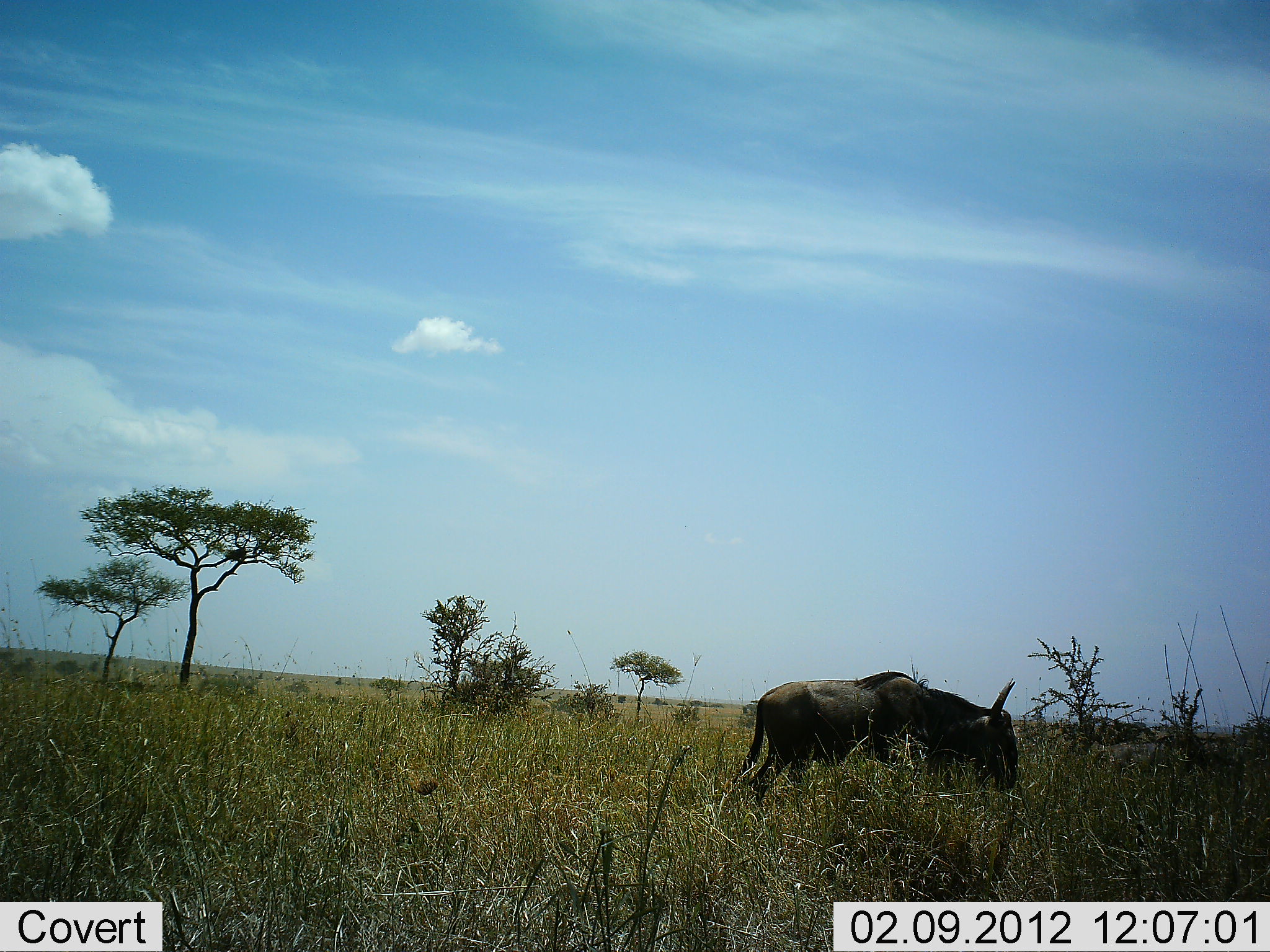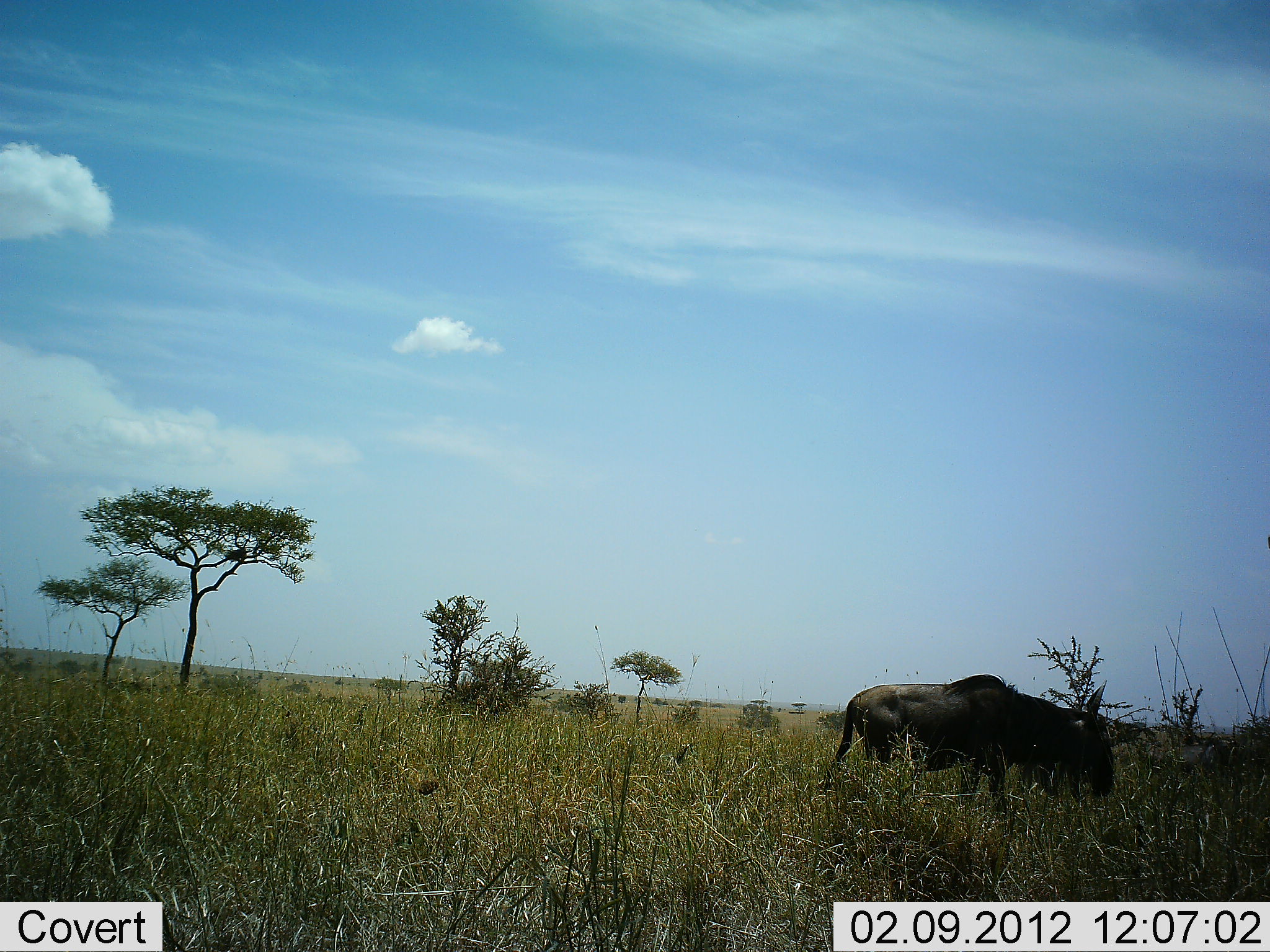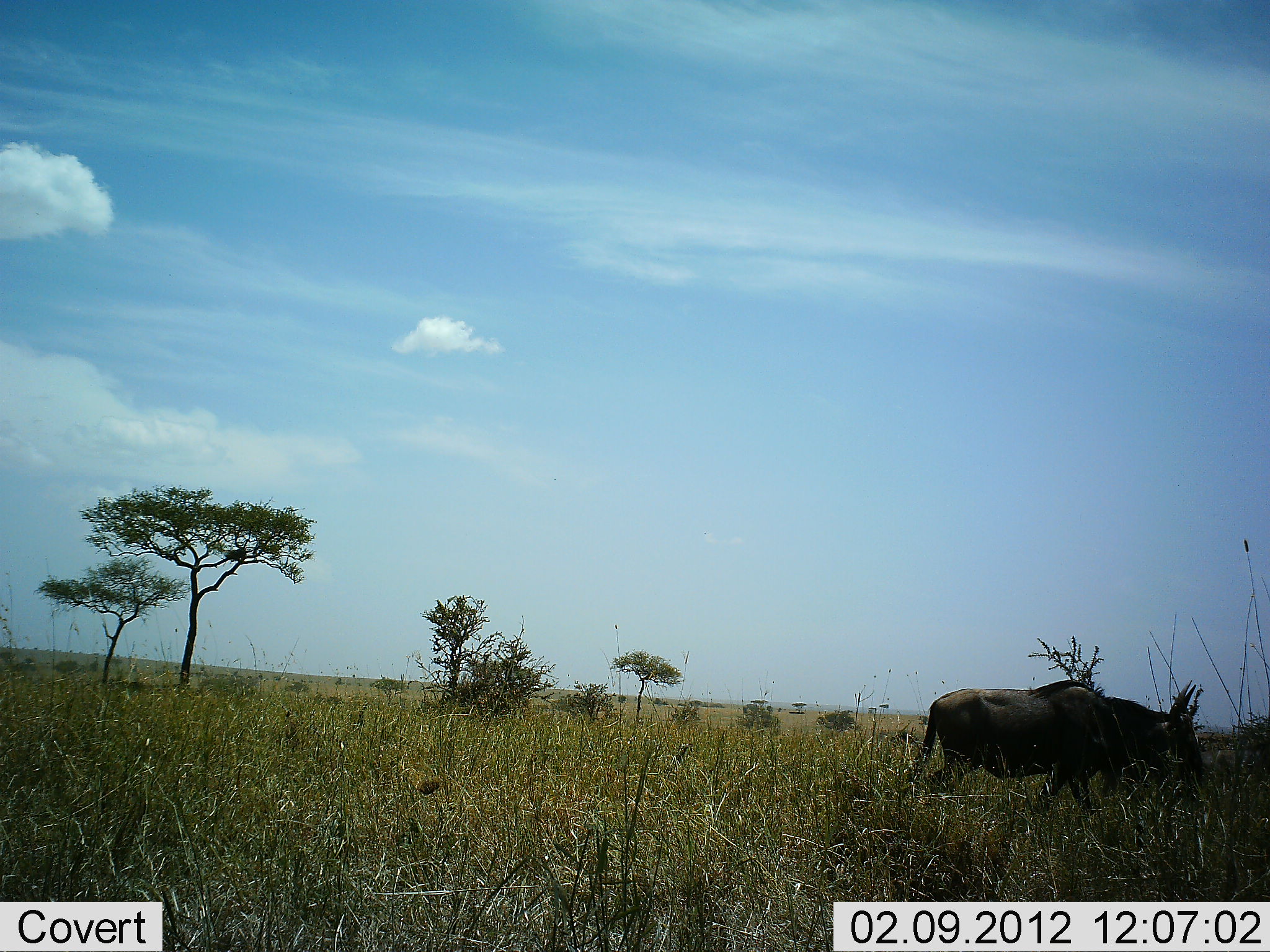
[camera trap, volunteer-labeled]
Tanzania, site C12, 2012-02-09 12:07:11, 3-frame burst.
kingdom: Animalia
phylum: Chordata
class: Mammalia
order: Artiodactyla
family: Bovidae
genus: Connochaetes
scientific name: Connochaetes taurinus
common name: blue wildebeest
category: wildebeest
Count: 1.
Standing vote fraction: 11%.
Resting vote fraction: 0%.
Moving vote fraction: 81%.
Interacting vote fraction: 0%.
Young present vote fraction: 0%.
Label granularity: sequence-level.